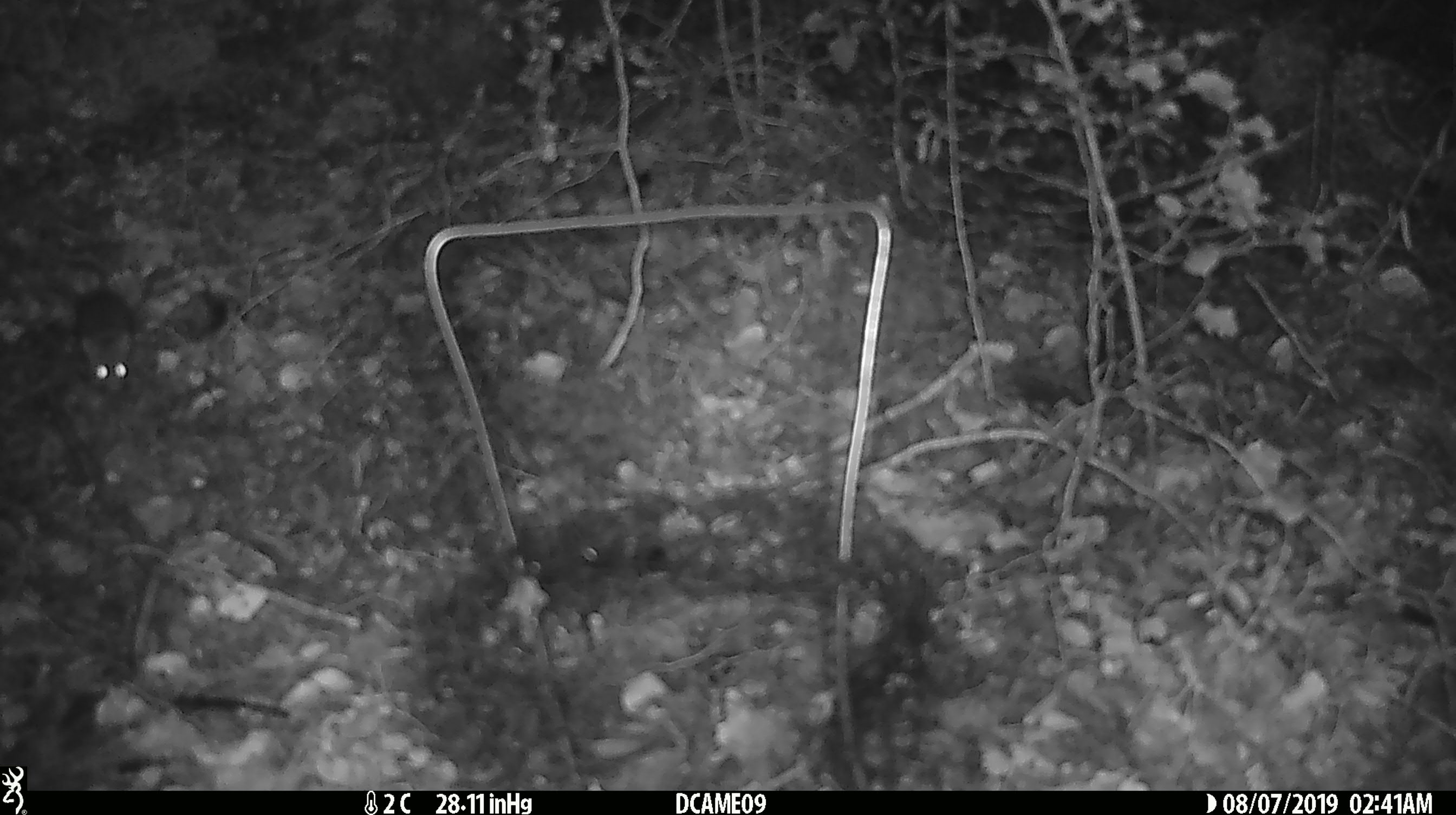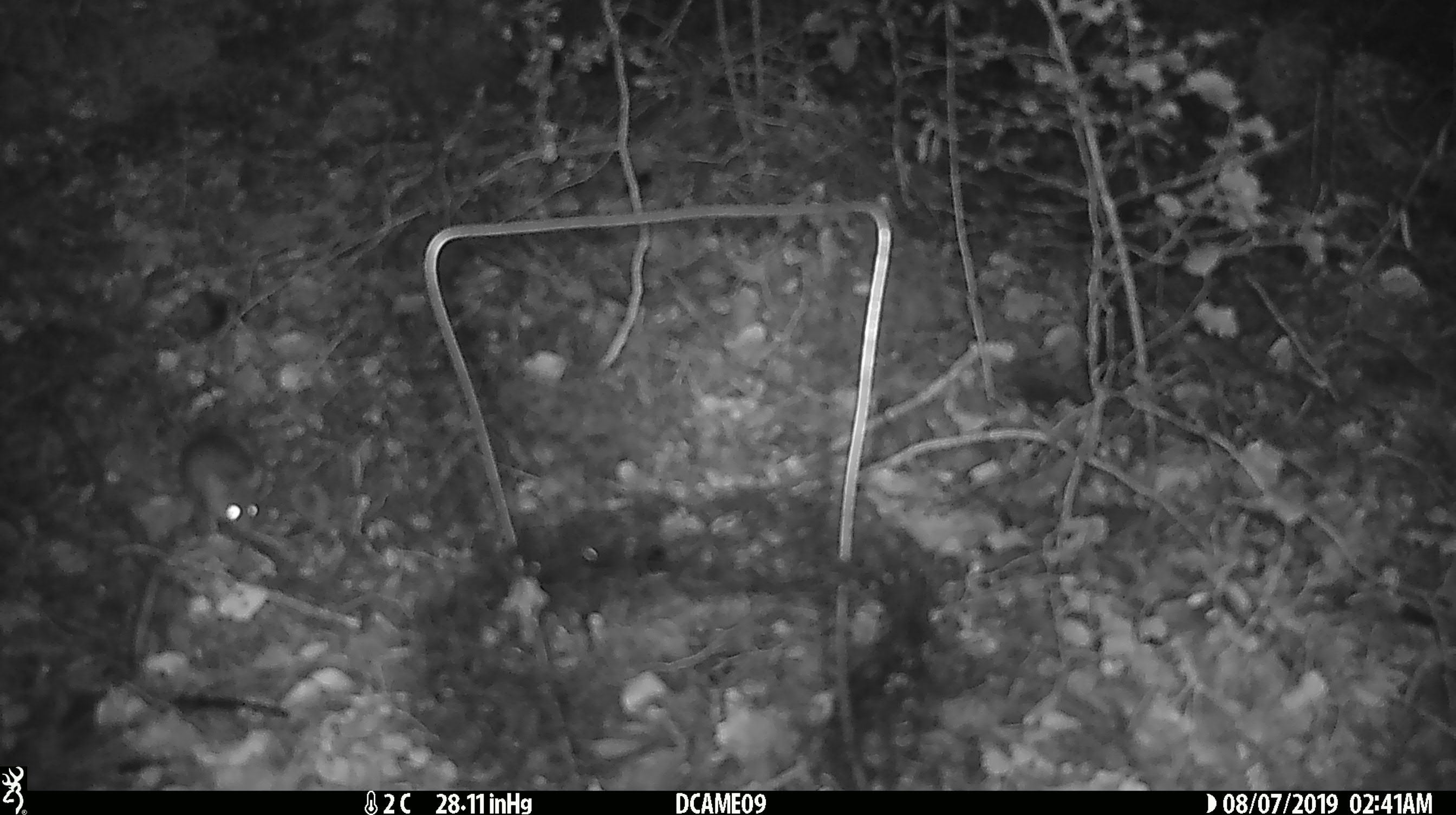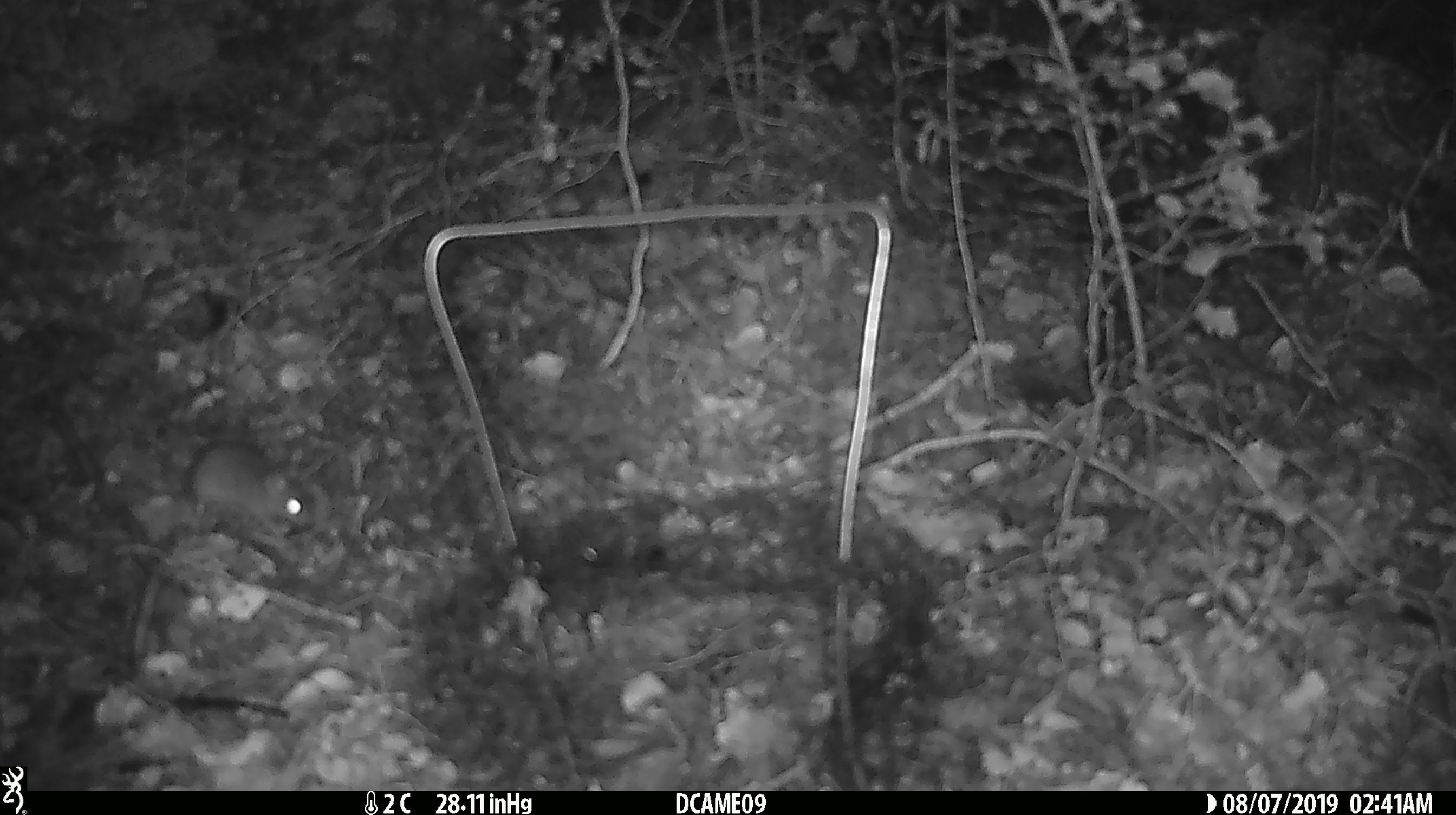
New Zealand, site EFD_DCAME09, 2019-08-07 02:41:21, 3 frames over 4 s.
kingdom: Animalia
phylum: Chordata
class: Mammalia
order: Rodentia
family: Muridae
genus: Mus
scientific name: Mus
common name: mouse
Mouse (Mus).